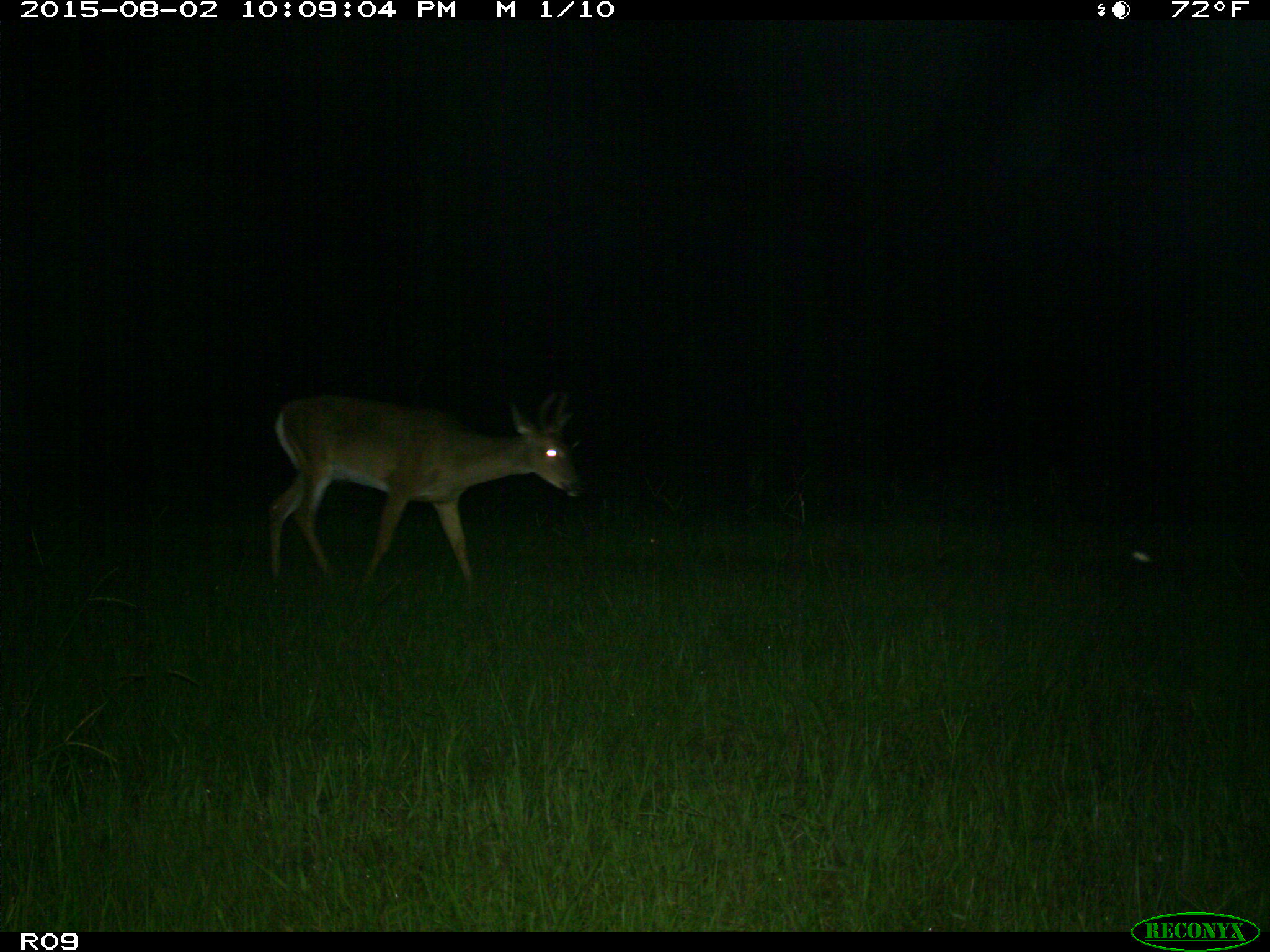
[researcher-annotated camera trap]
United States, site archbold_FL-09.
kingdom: Animalia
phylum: Chordata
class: Mammalia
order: Artiodactyla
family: Cervidae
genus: Odocoileus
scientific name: Odocoileus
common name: deer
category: unidentified deer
Unidentified deer (deer) (Odocoileus).